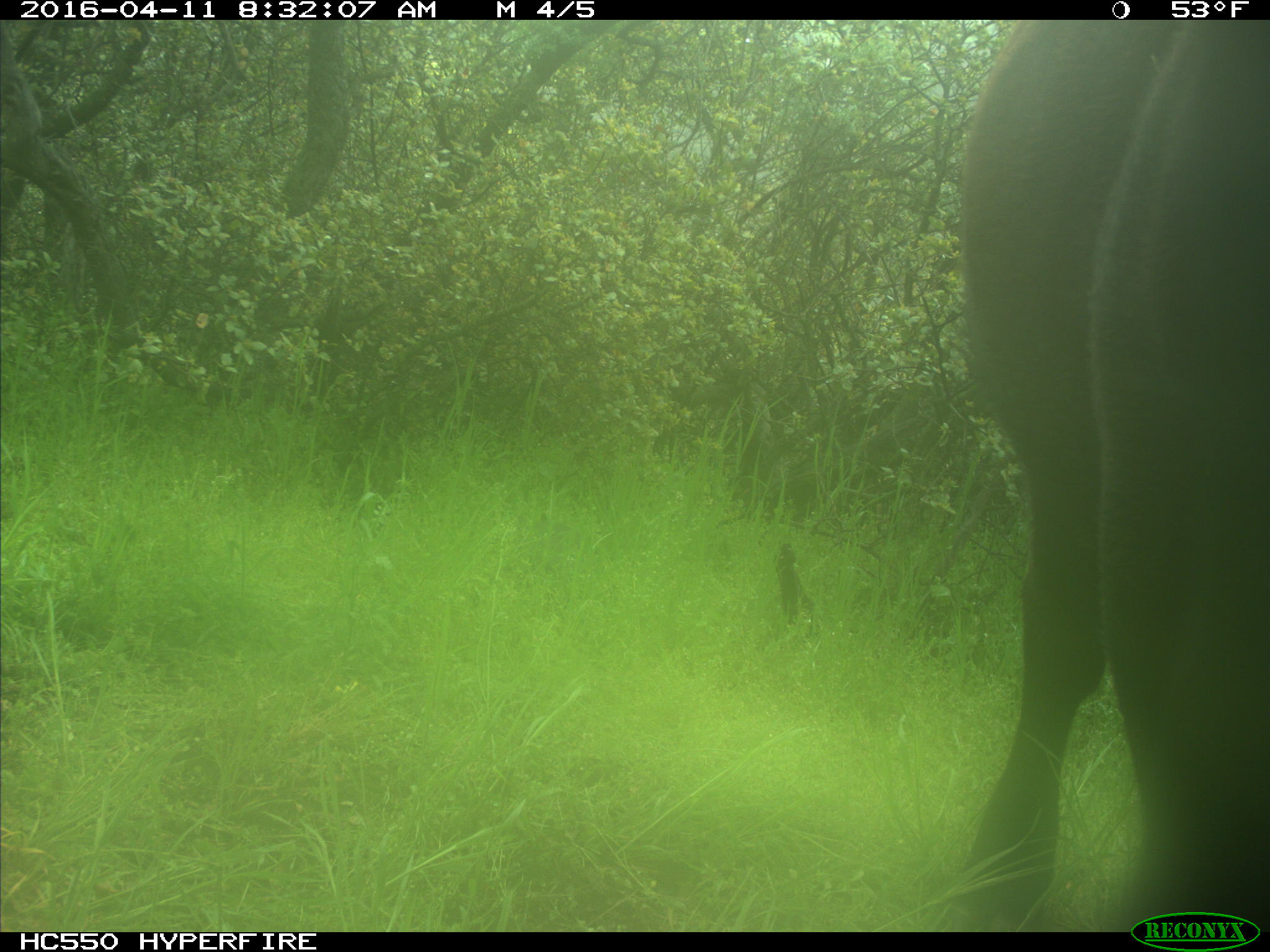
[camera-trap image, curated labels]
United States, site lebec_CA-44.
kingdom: Animalia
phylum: Chordata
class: Mammalia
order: Artiodactyla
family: Bovidae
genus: Bos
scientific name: Bos taurus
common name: domestic cow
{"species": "Bos taurus (domestic cow)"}